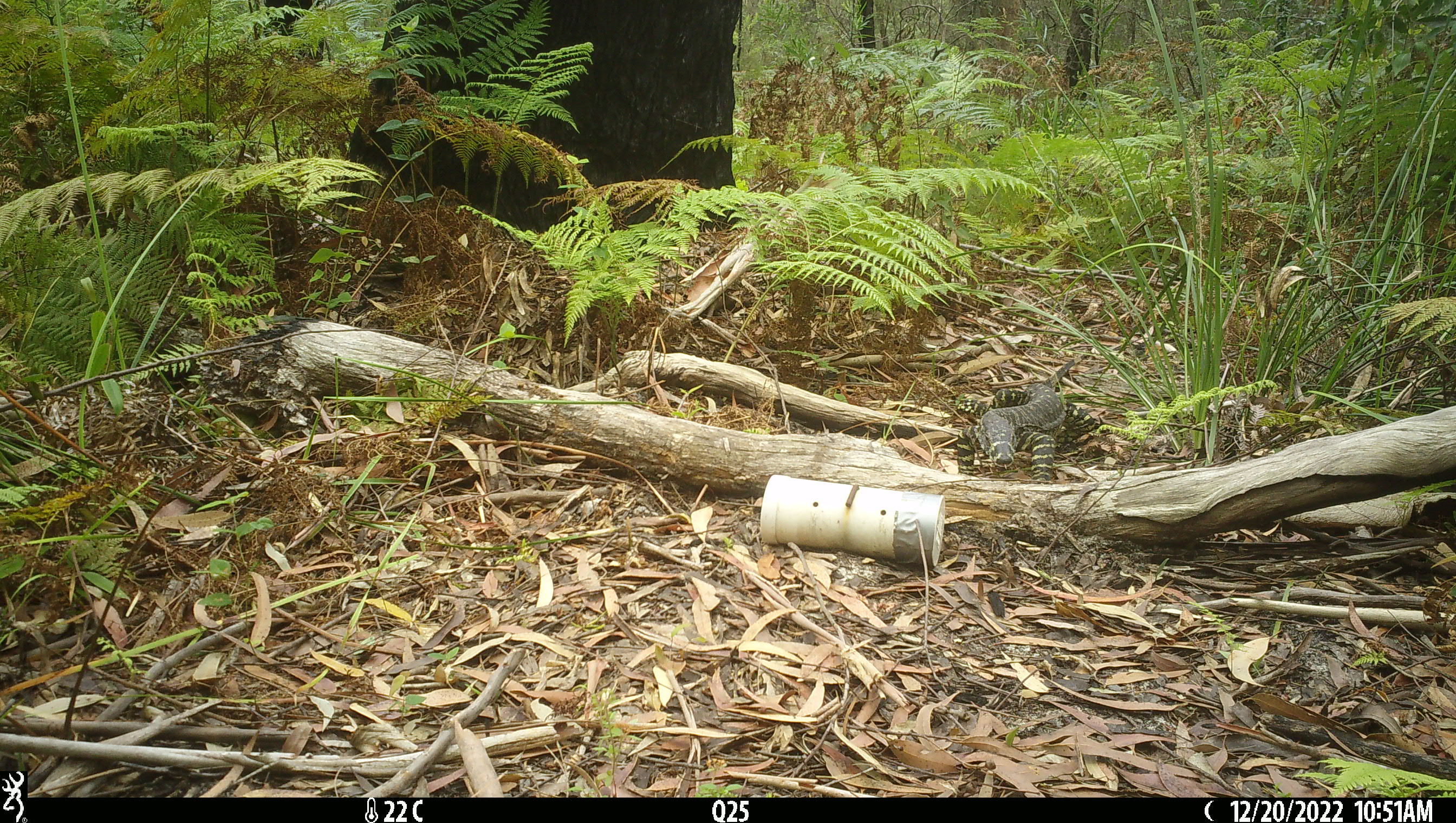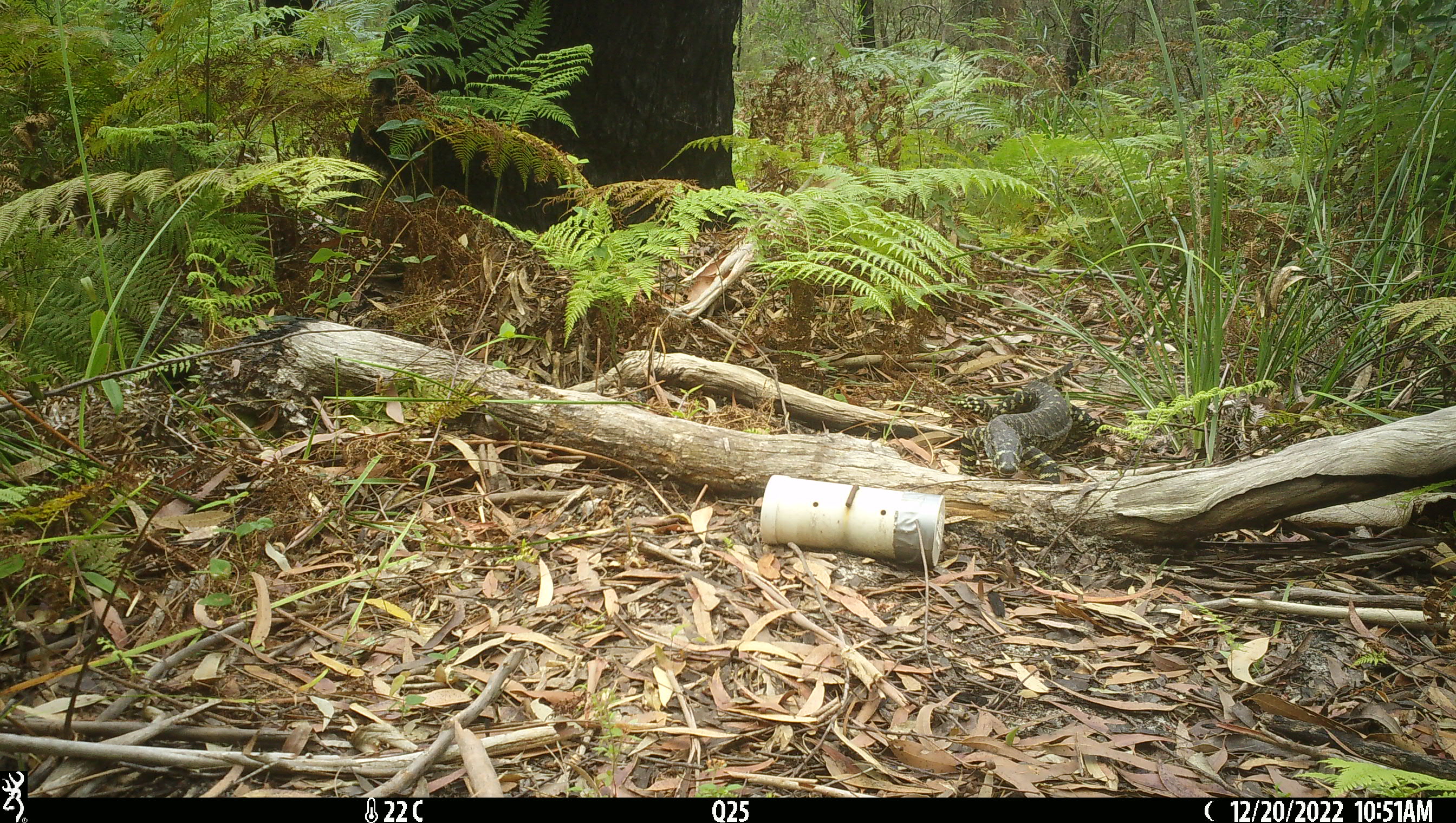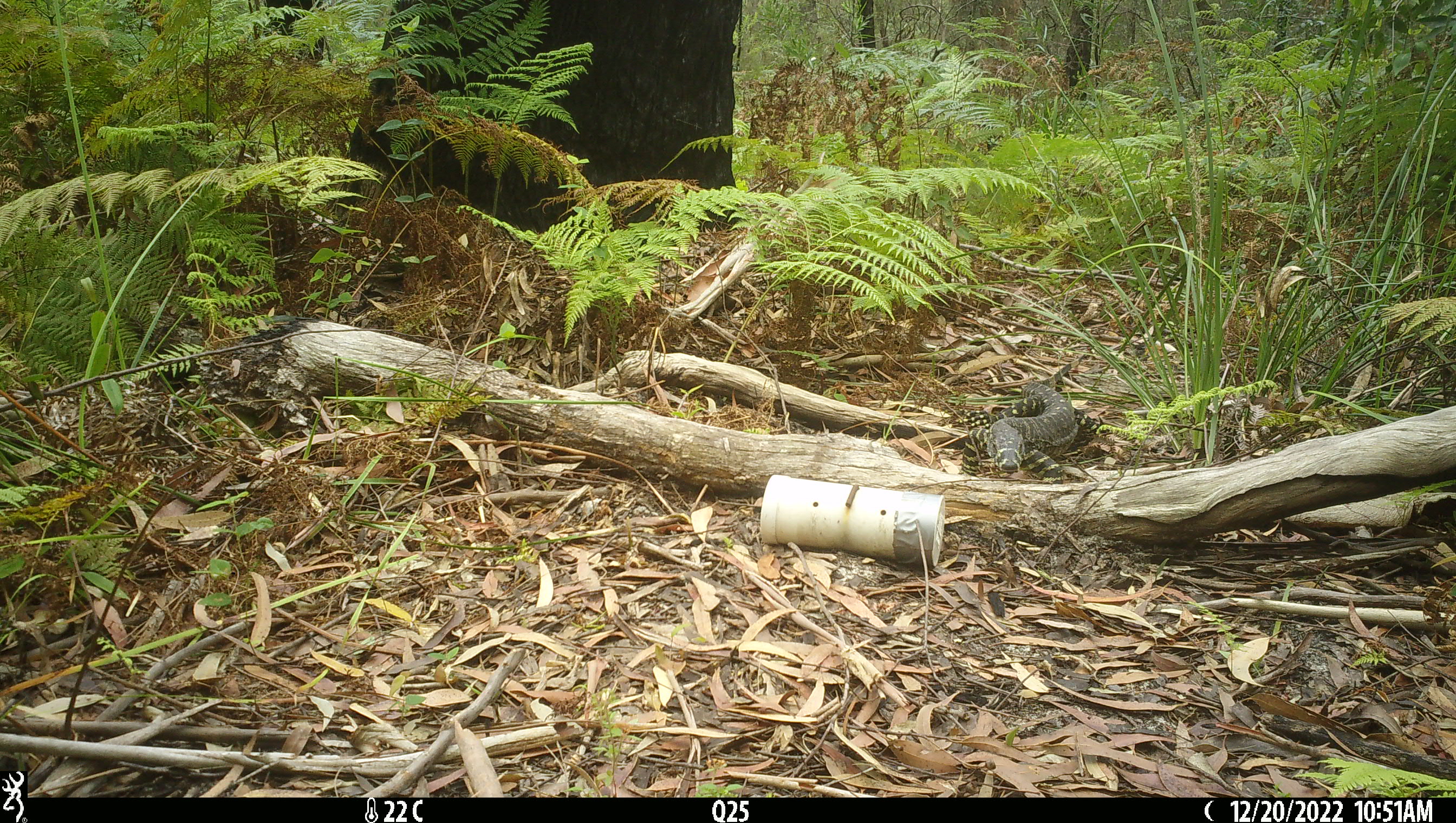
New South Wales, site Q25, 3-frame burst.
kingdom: Animalia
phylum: Chordata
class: Reptilia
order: Squamata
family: Varanidae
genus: Varanus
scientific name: Varanus varius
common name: lace monitor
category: goanna